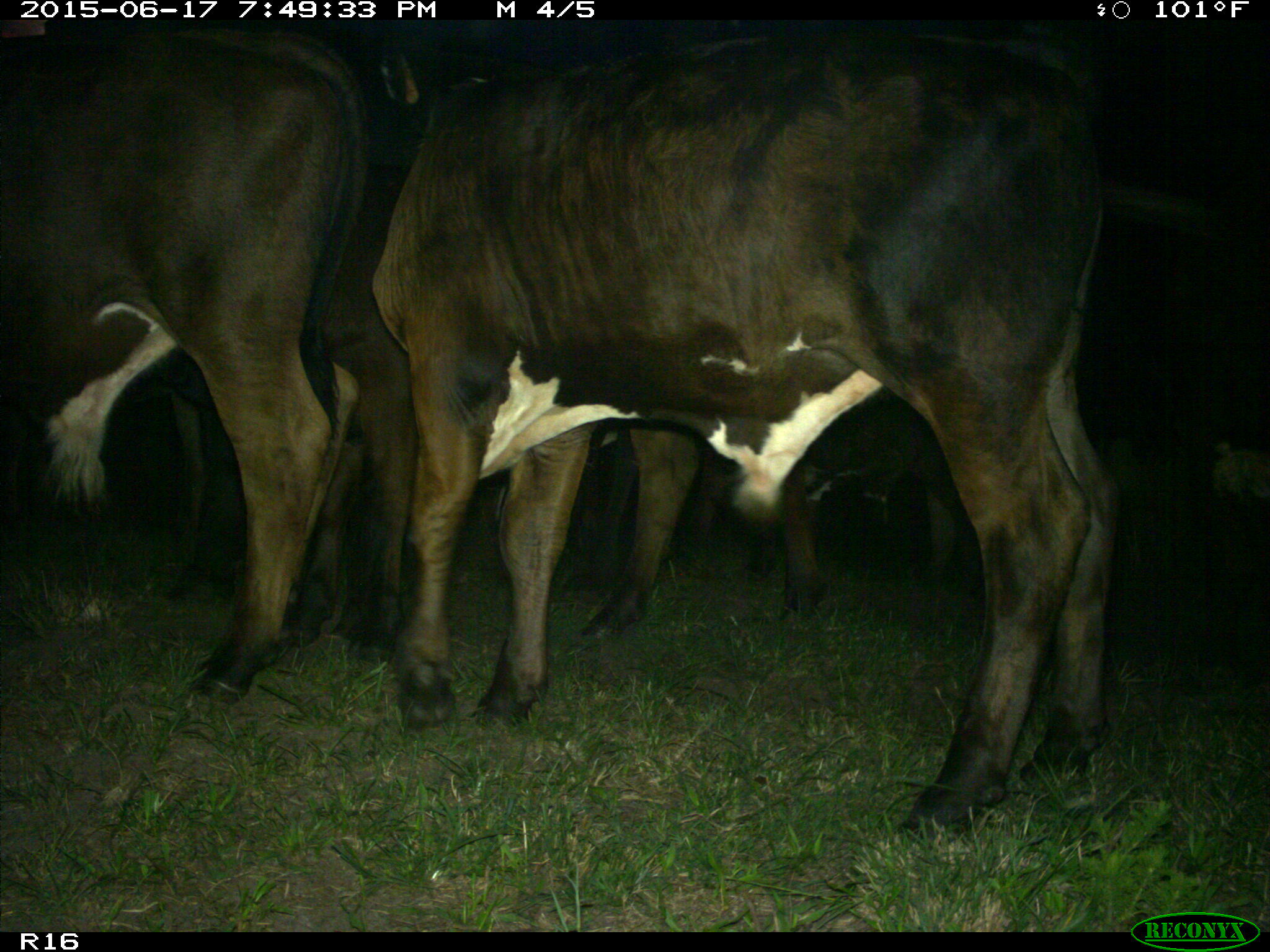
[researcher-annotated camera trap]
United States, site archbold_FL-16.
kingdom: Animalia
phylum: Chordata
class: Mammalia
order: Artiodactyla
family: Bovidae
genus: Bos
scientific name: Bos taurus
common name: domestic cow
Bos taurus (domestic cow).